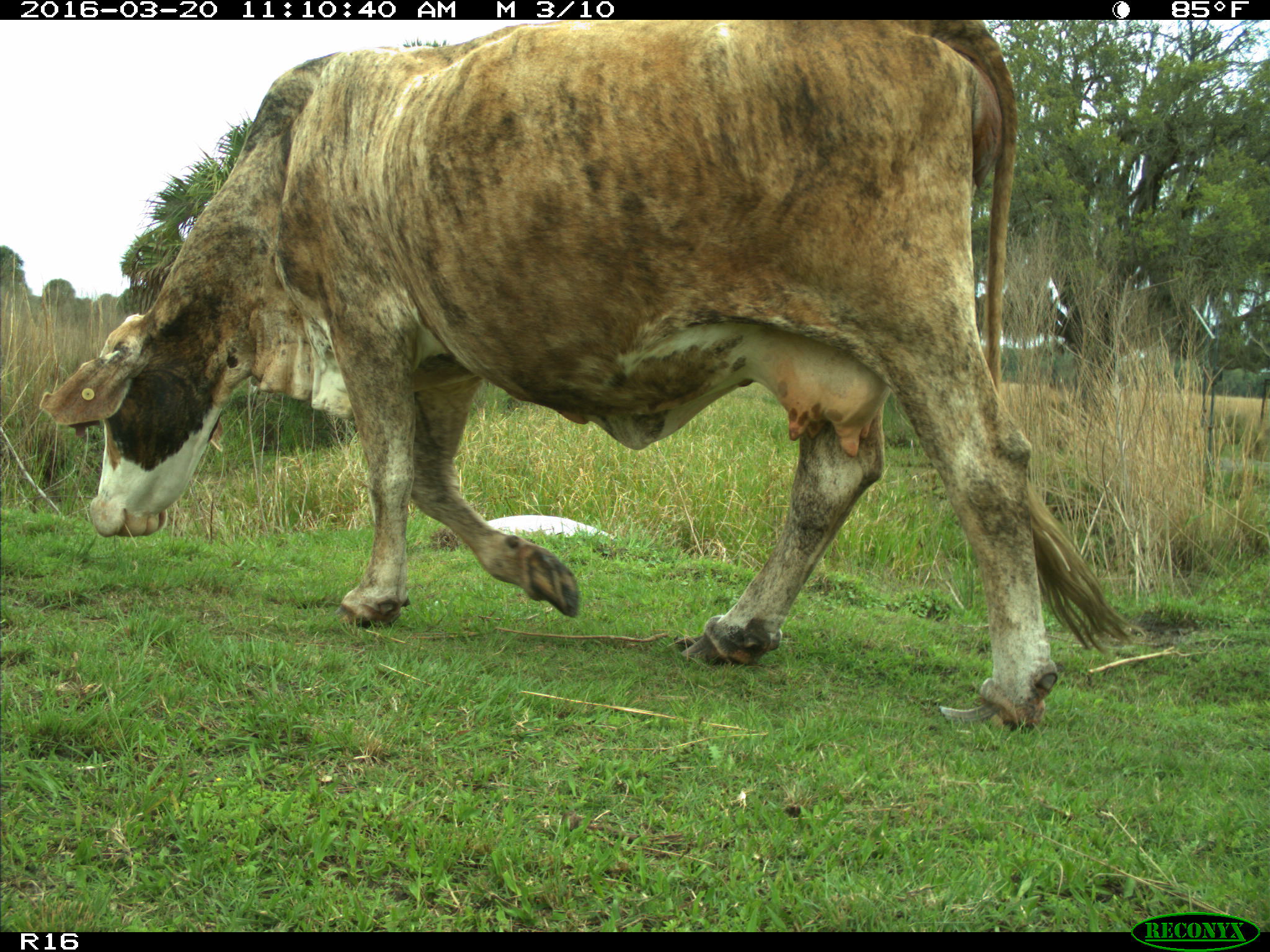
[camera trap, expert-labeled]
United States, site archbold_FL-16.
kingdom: Animalia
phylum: Chordata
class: Mammalia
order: Artiodactyla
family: Bovidae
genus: Bos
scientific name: Bos taurus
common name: domestic cow